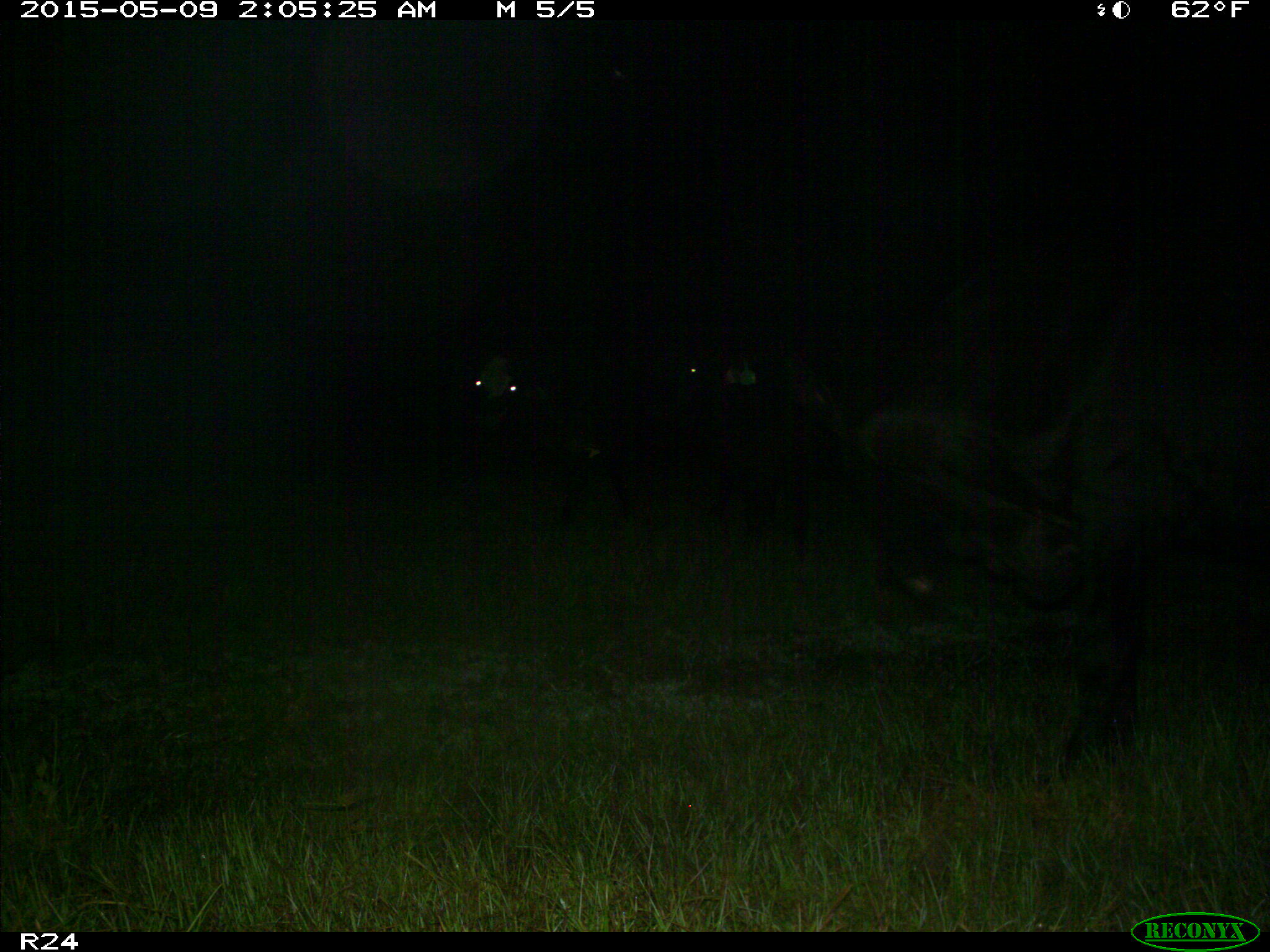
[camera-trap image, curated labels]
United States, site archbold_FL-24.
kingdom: Animalia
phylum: Chordata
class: Mammalia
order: Artiodactyla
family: Bovidae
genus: Bos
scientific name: Bos taurus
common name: domestic cow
Bos taurus (domestic cow).